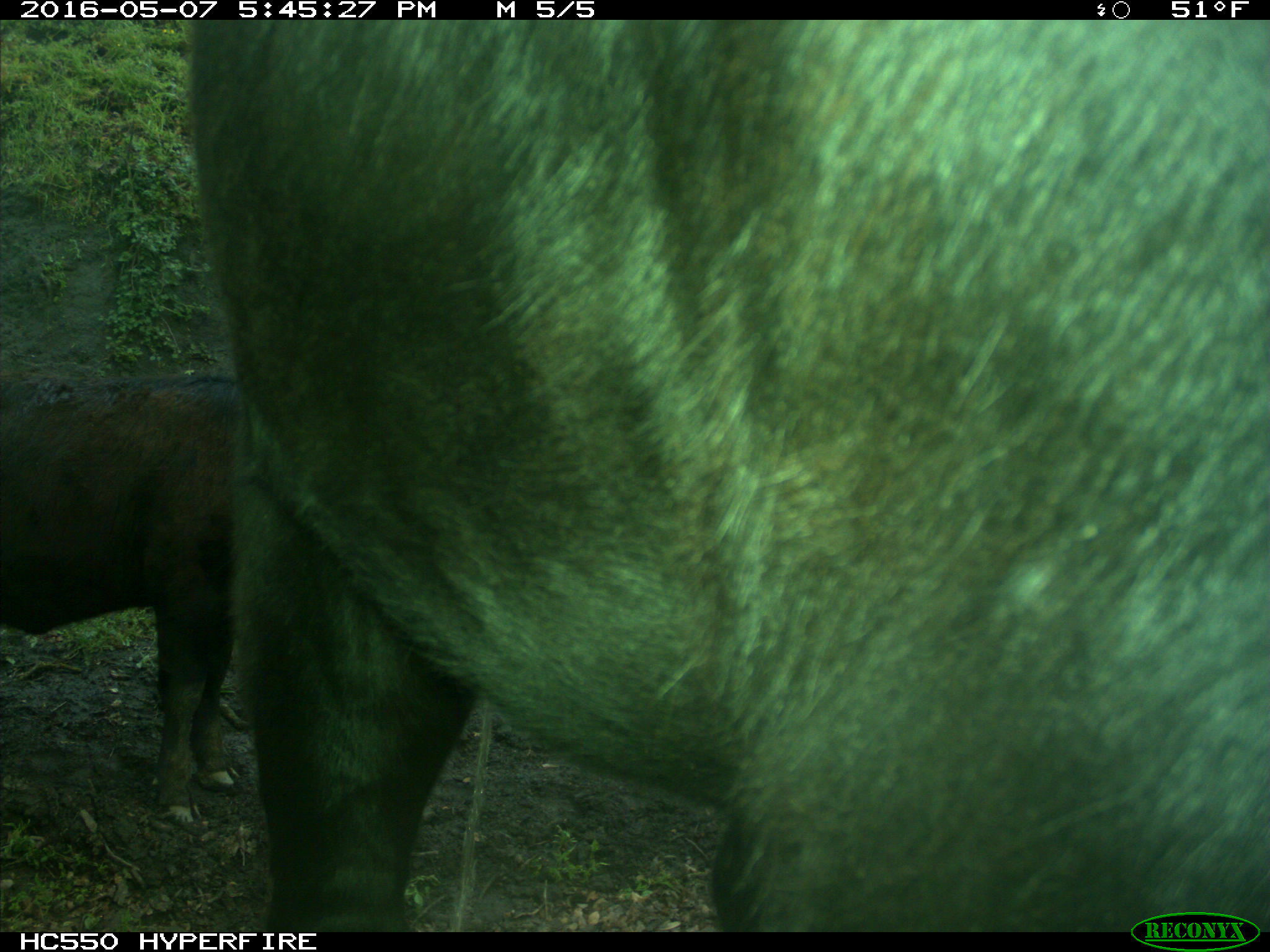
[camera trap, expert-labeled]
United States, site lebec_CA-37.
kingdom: Animalia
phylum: Chordata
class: Mammalia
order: Artiodactyla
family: Bovidae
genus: Bos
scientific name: Bos taurus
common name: domestic cow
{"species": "Bos taurus (domestic cow)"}